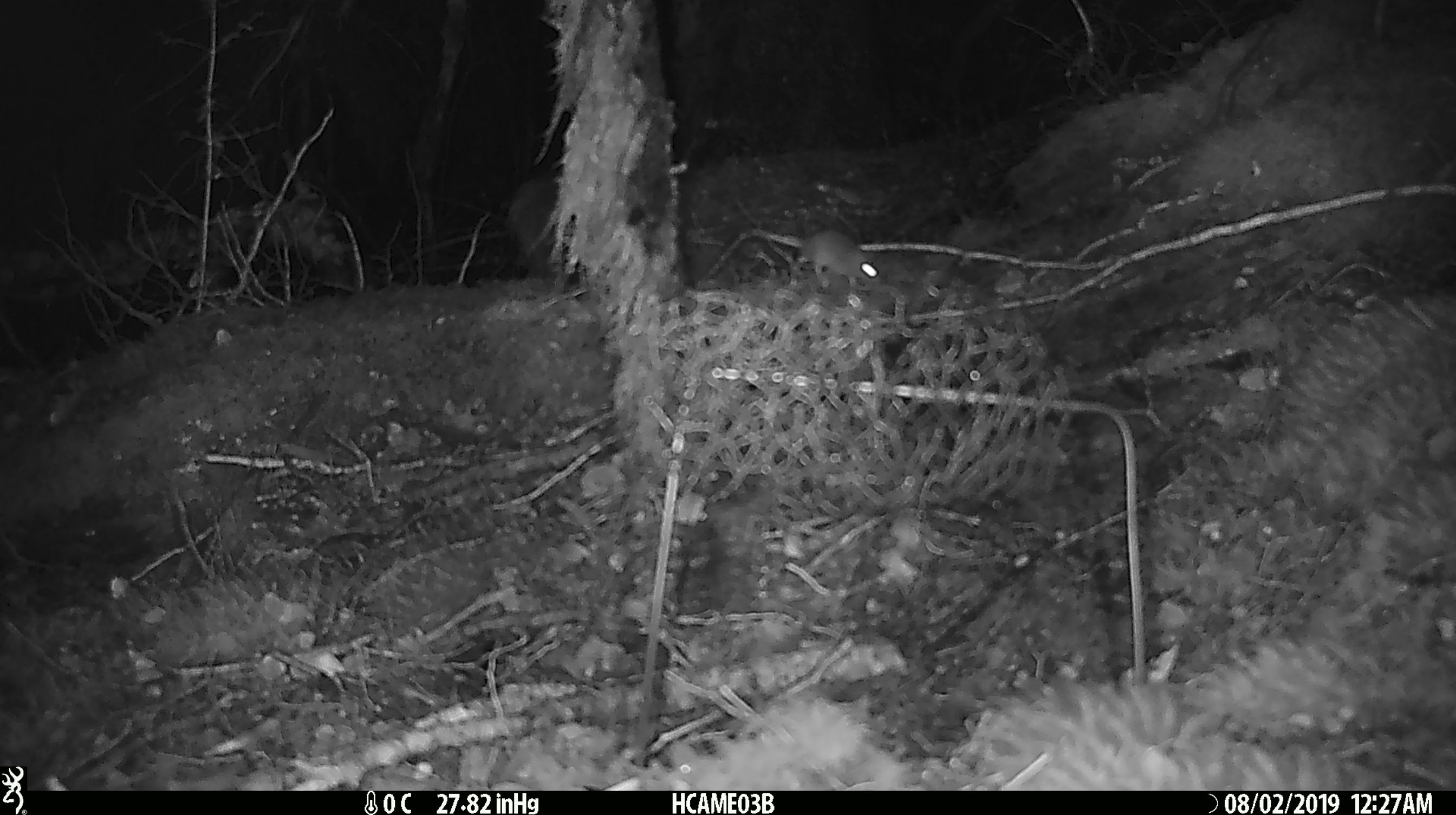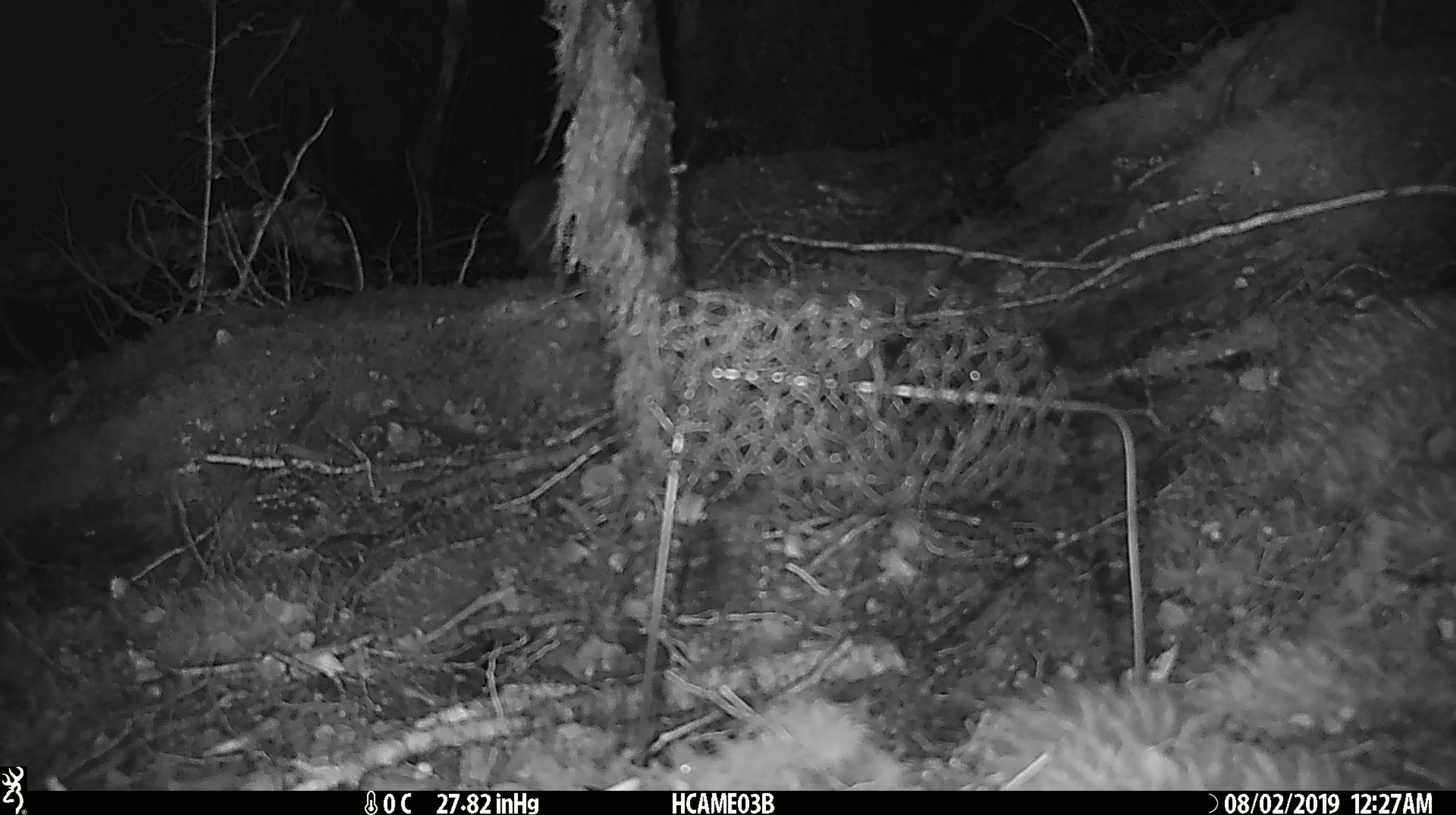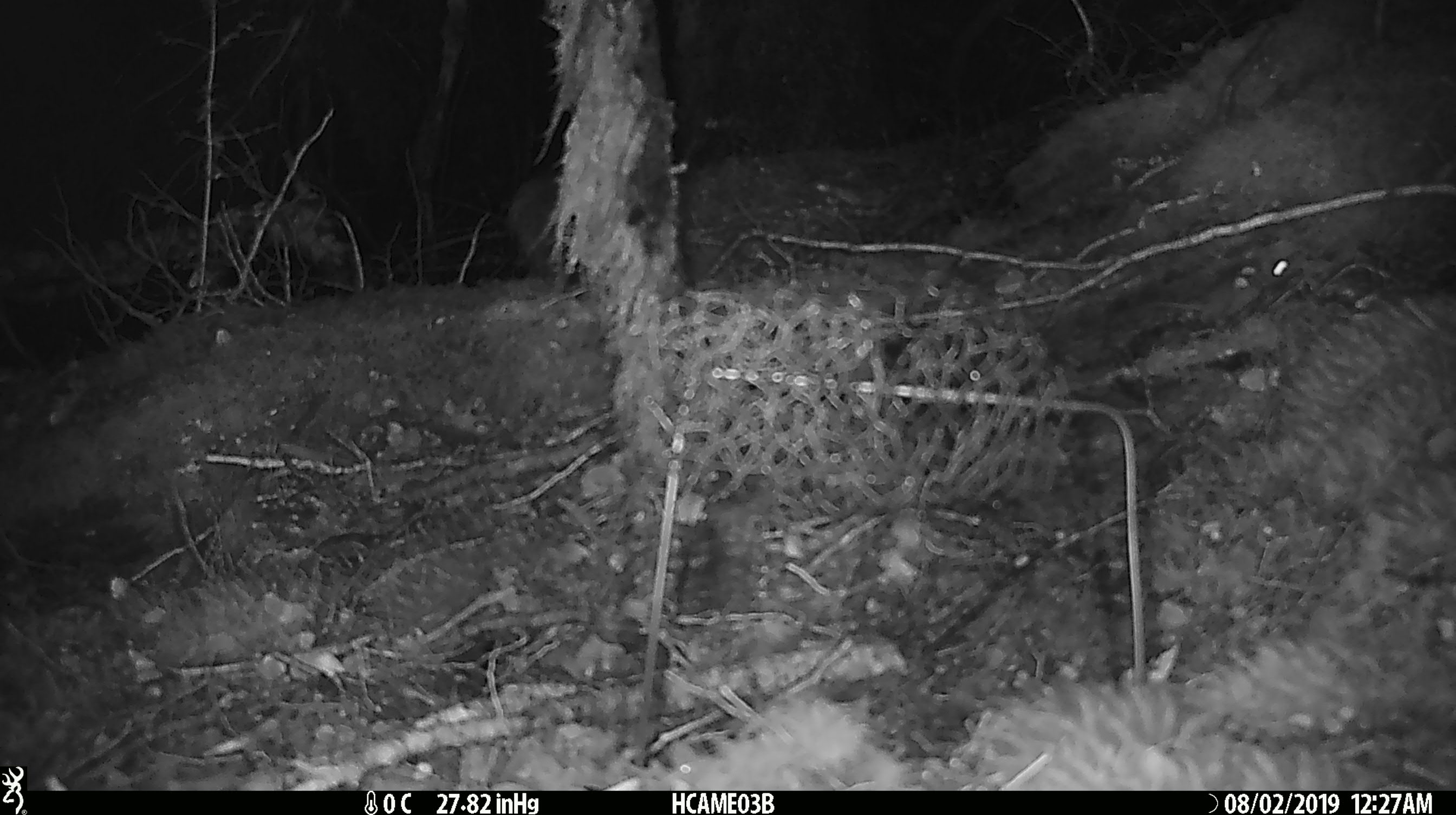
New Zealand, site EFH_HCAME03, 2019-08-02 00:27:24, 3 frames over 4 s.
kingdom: Animalia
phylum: Chordata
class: Mammalia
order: Rodentia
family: Muridae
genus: Mus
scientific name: Mus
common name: mouse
Mouse (Mus).